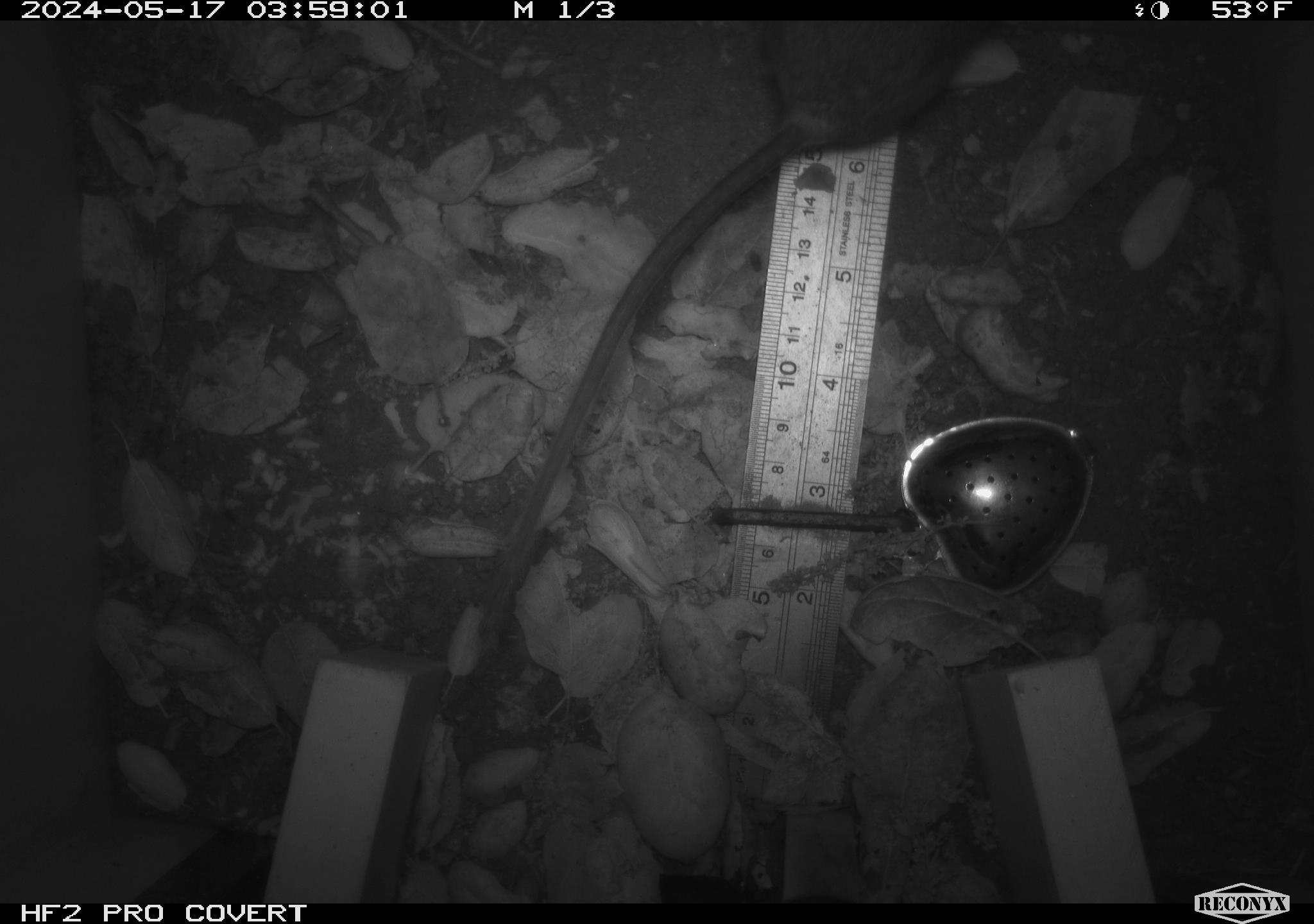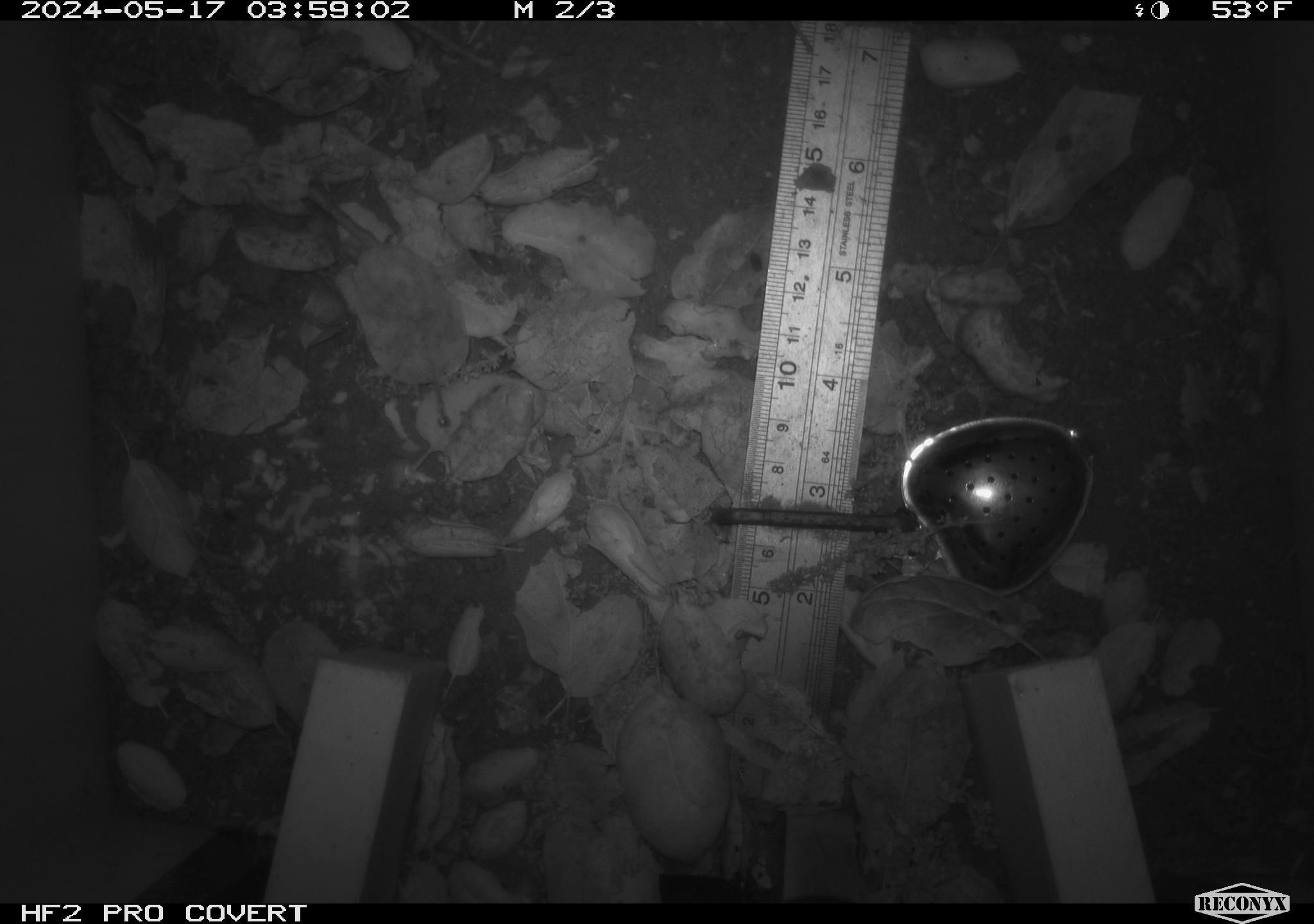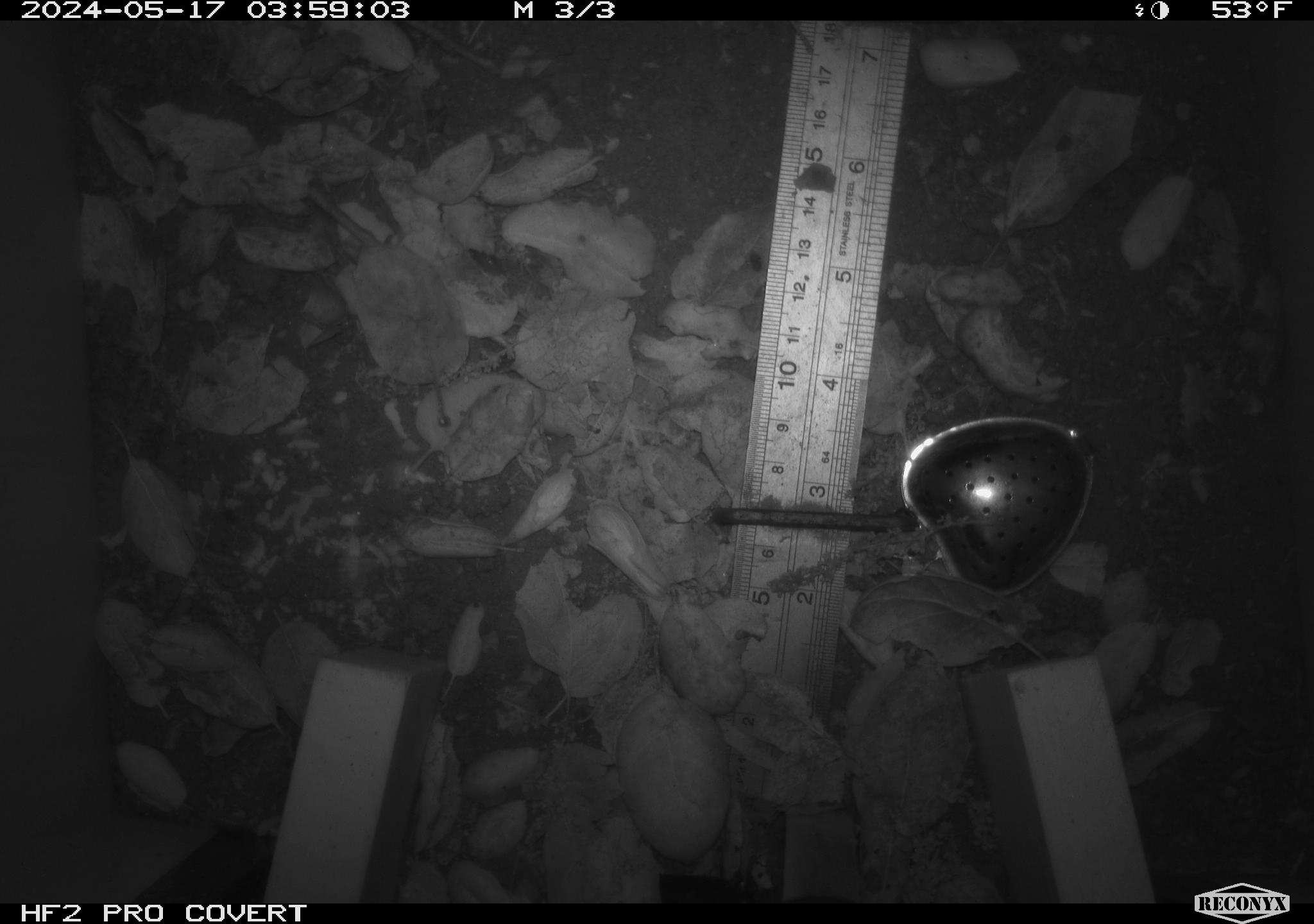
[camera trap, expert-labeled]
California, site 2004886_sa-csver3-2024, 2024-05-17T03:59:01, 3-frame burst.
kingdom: Animalia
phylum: Chordata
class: Mammalia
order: Rodentia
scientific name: Rodentia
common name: rodent